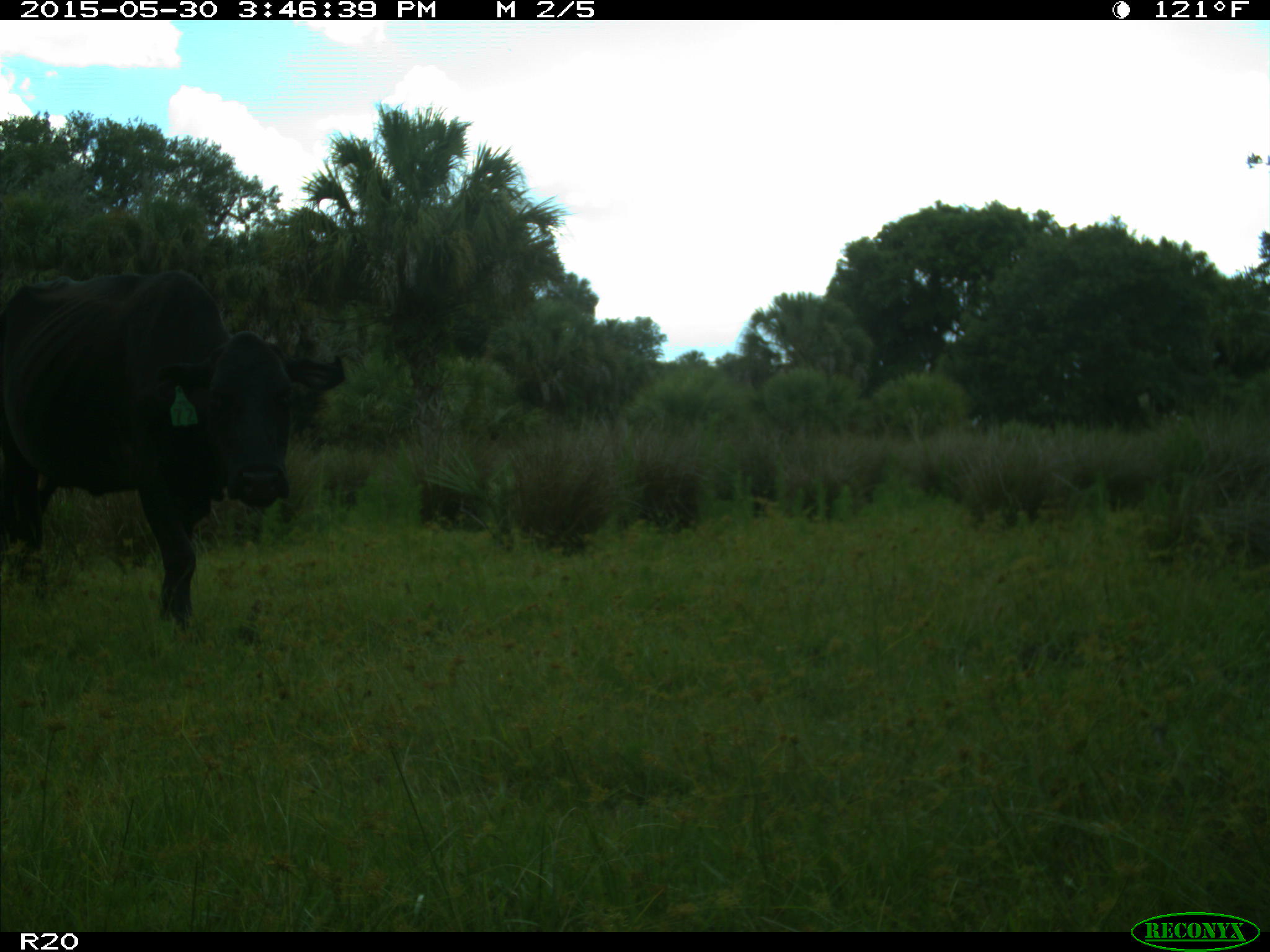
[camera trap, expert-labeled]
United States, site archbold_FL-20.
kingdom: Animalia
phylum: Chordata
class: Mammalia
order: Artiodactyla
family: Bovidae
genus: Bos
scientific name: Bos taurus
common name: domestic cow